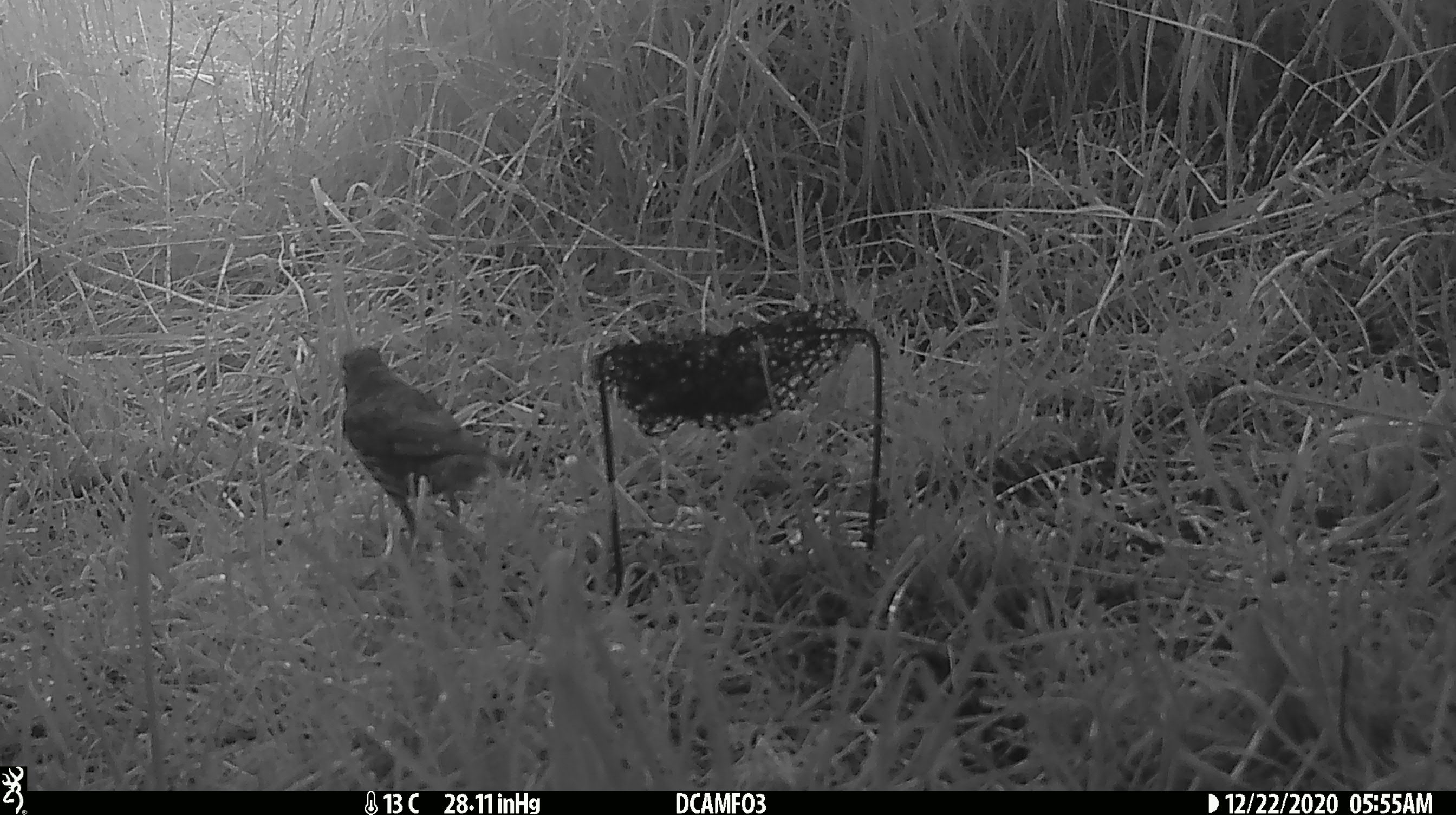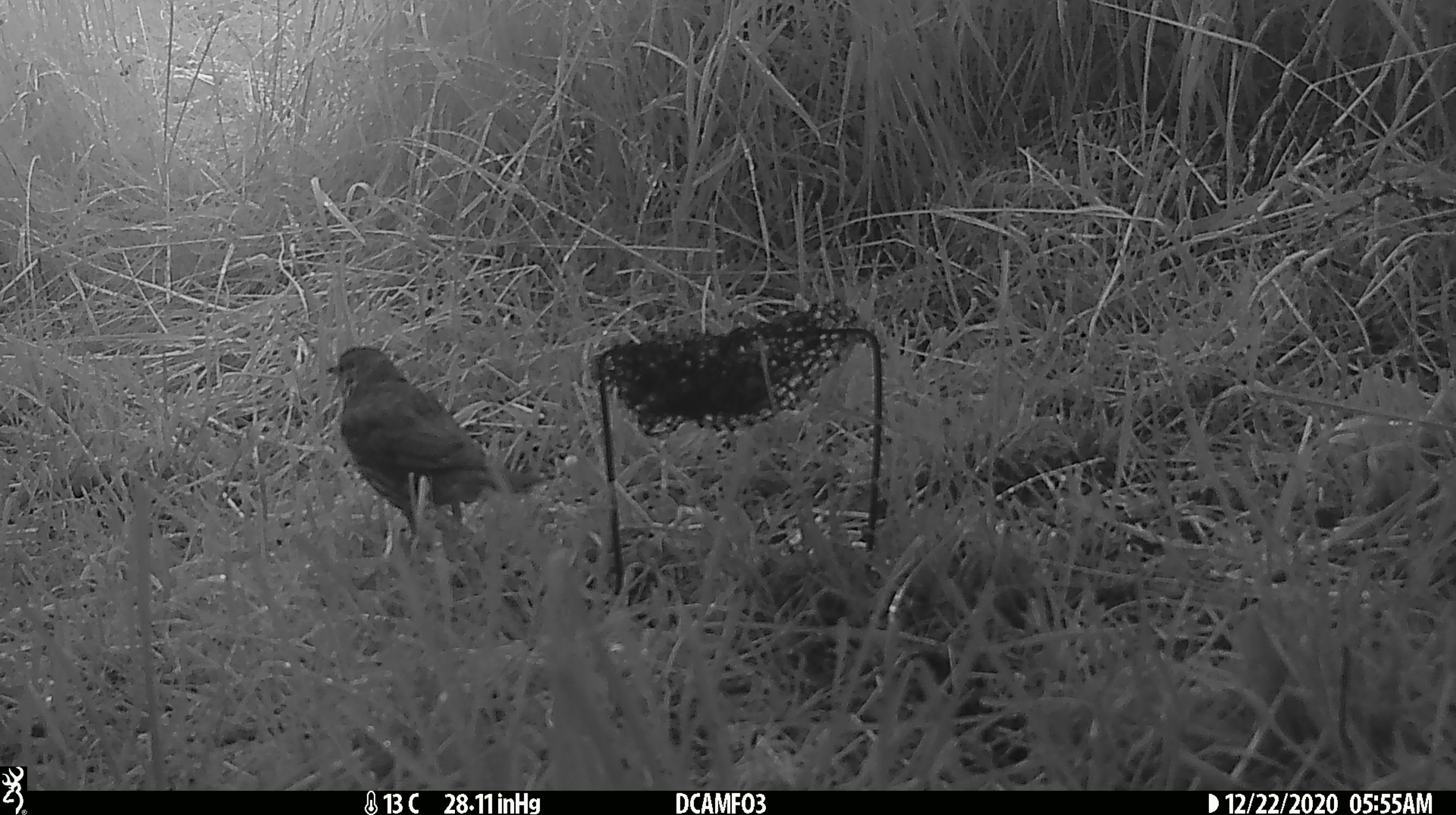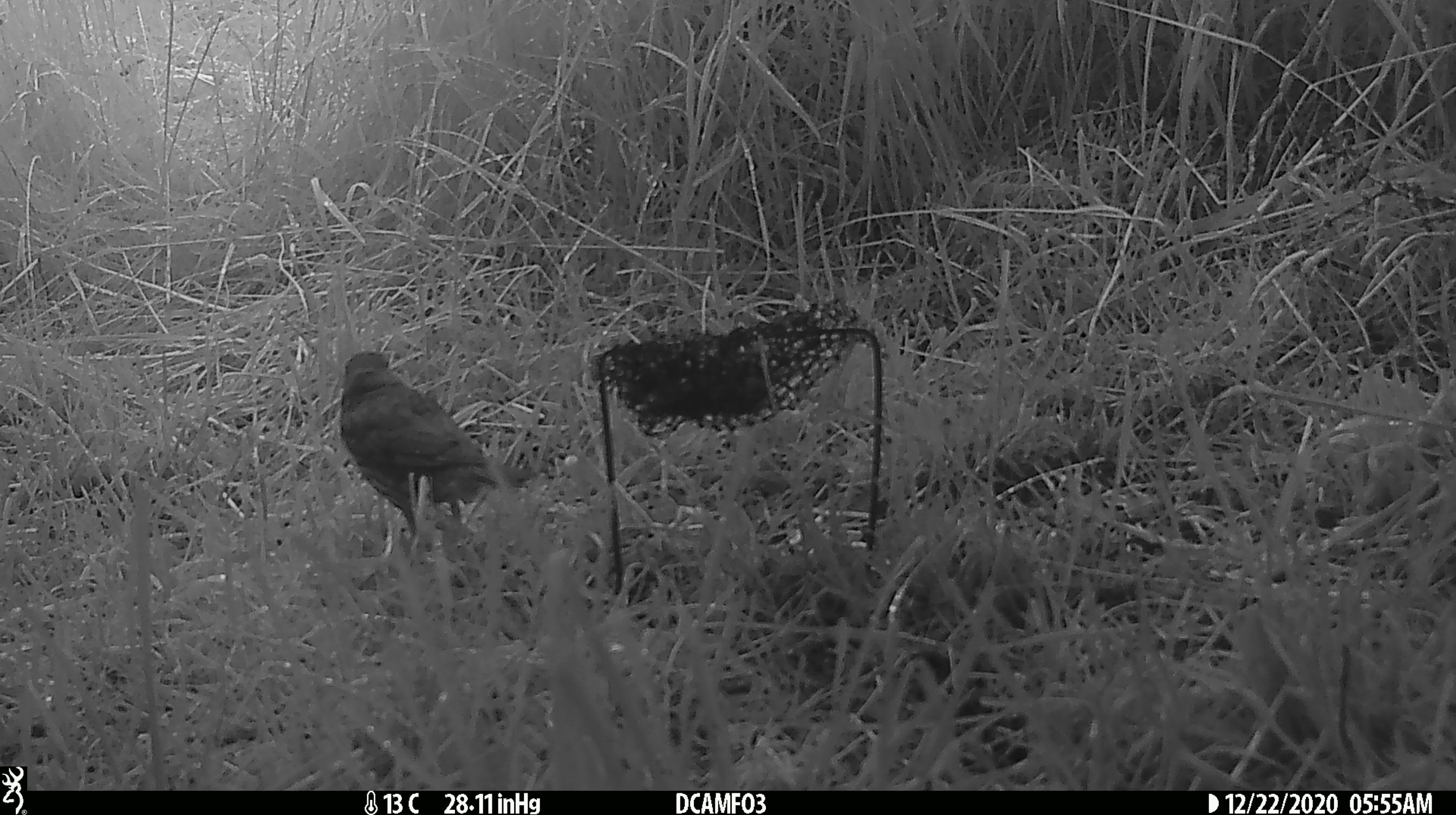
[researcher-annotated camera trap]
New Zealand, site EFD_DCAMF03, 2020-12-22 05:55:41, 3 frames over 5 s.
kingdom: Animalia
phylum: Chordata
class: Aves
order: Passeriformes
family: Turdidae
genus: Turdus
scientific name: Turdus philomelos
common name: song thrush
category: thrush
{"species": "thrush (song thrush) (Turdus philomelos)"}